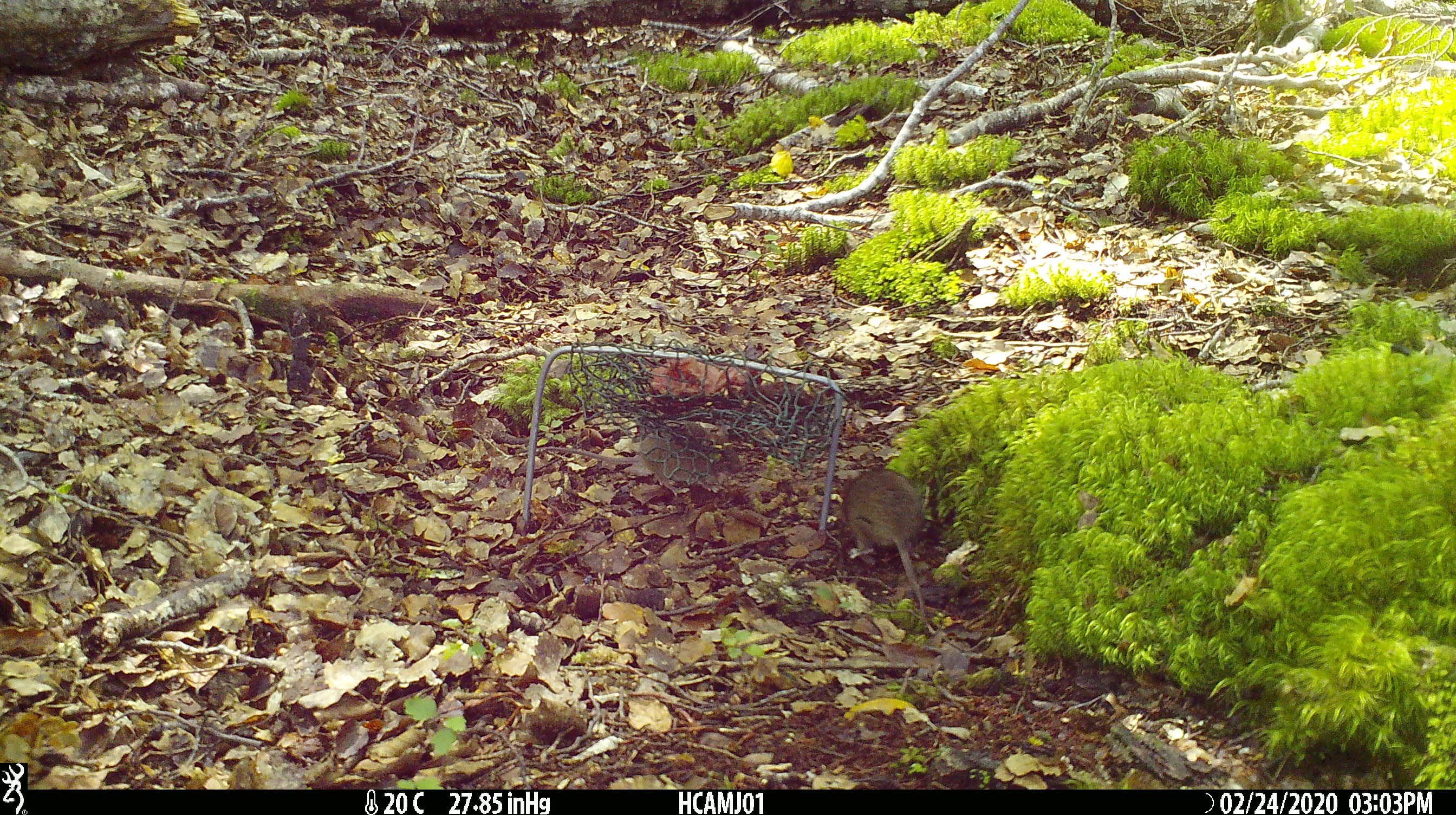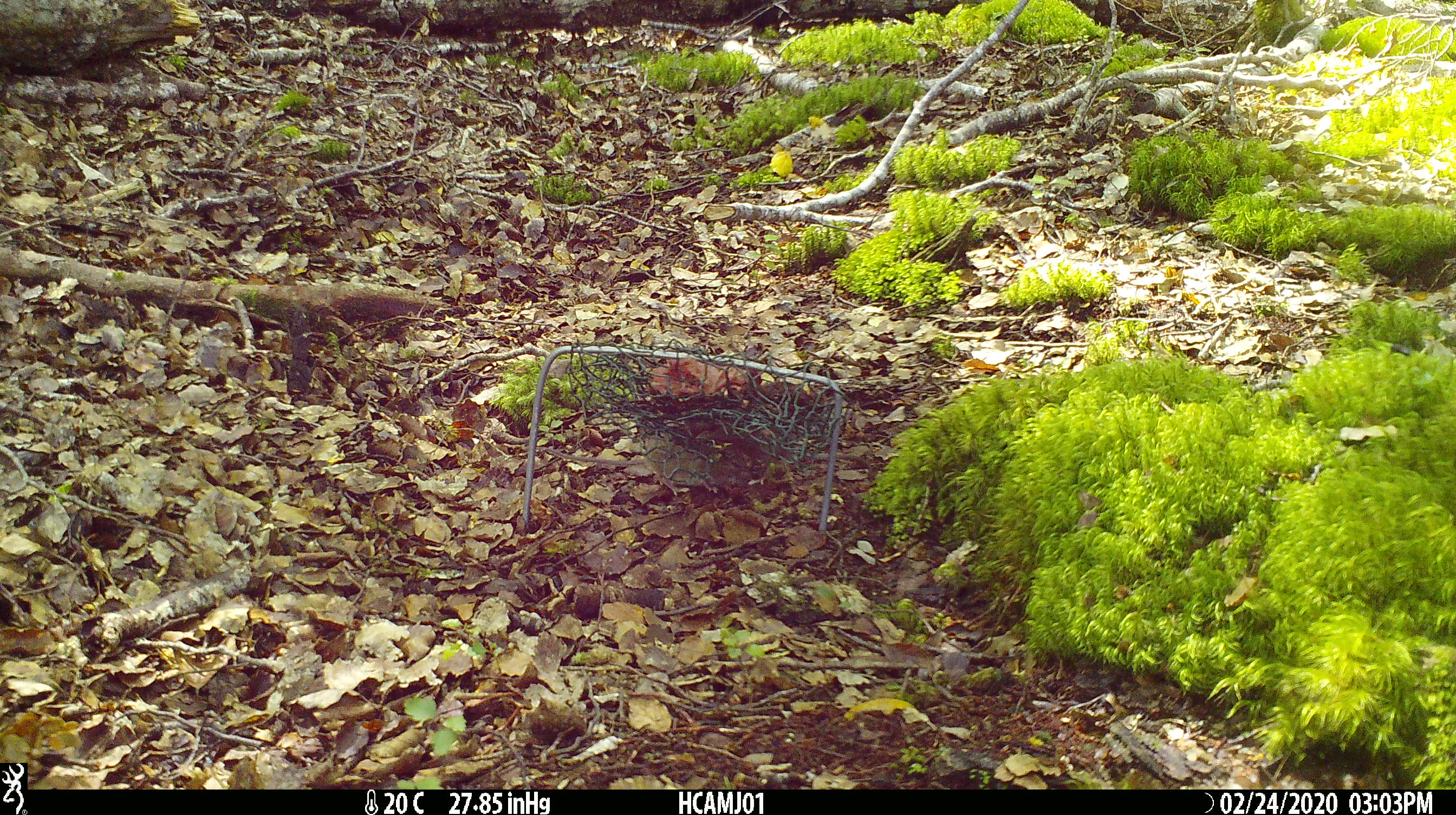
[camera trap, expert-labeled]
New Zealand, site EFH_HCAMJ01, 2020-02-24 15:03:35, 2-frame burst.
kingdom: Animalia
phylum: Chordata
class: Mammalia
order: Rodentia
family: Muridae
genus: Mus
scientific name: Mus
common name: mouse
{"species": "mouse (Mus)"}